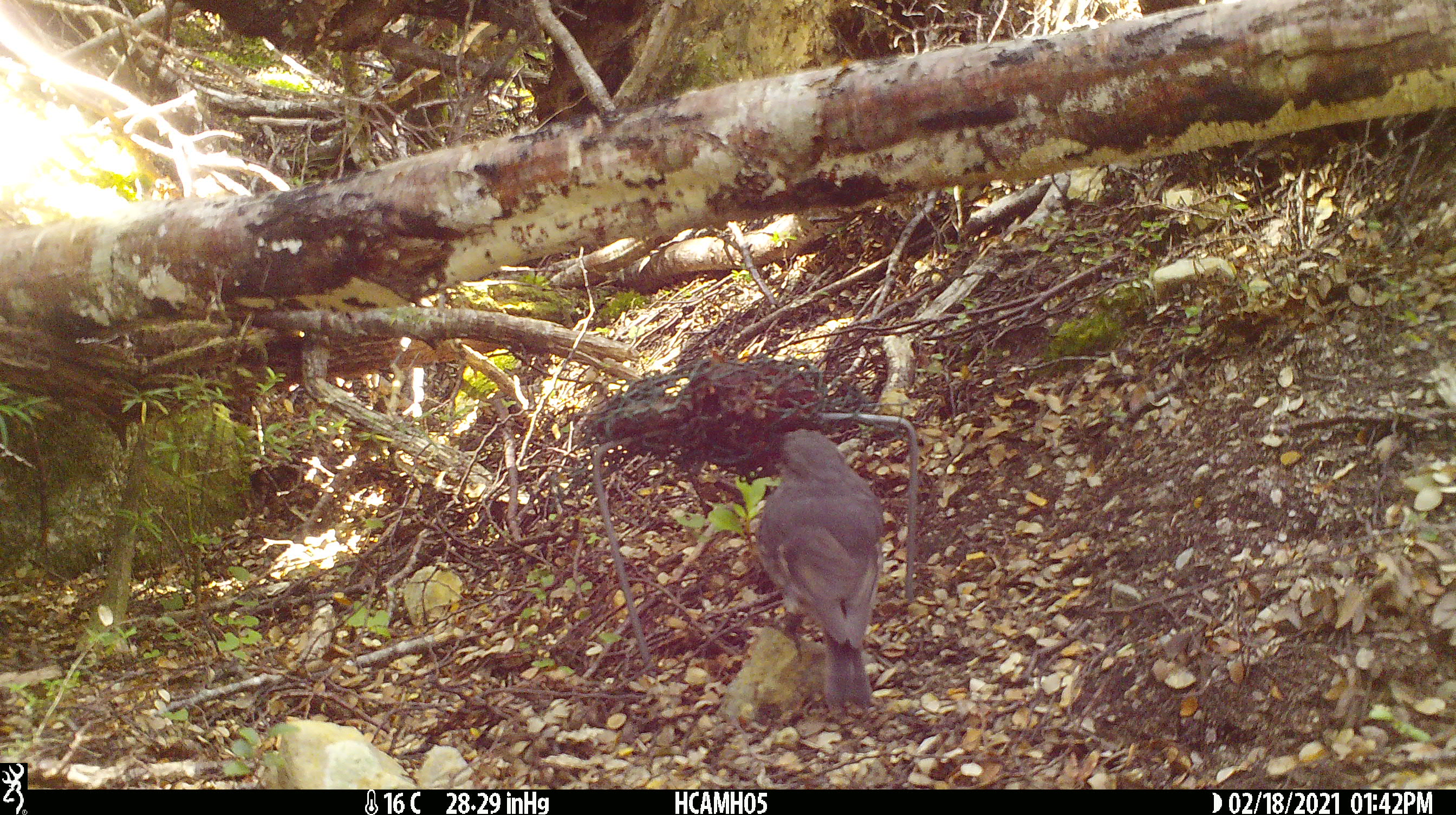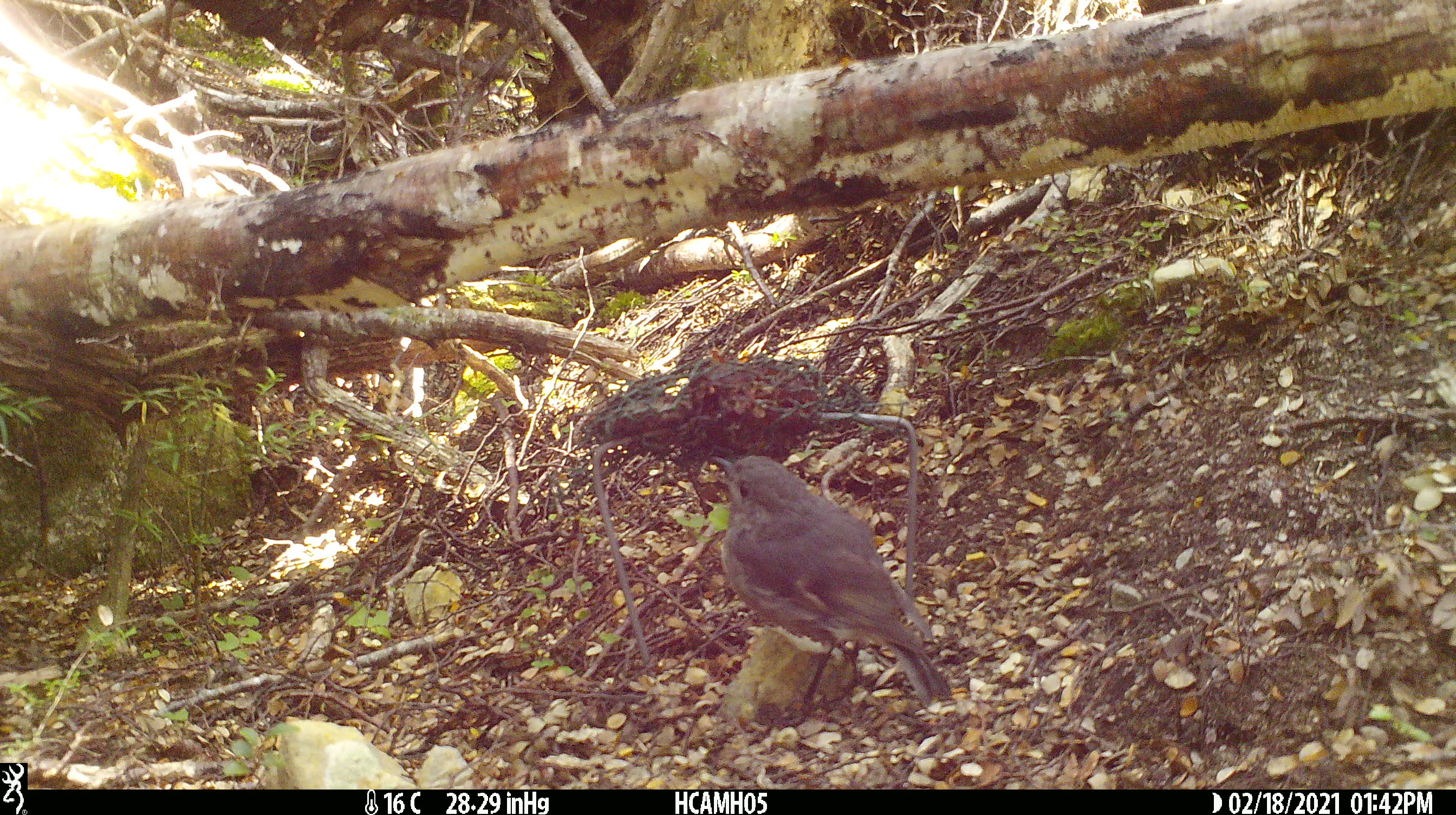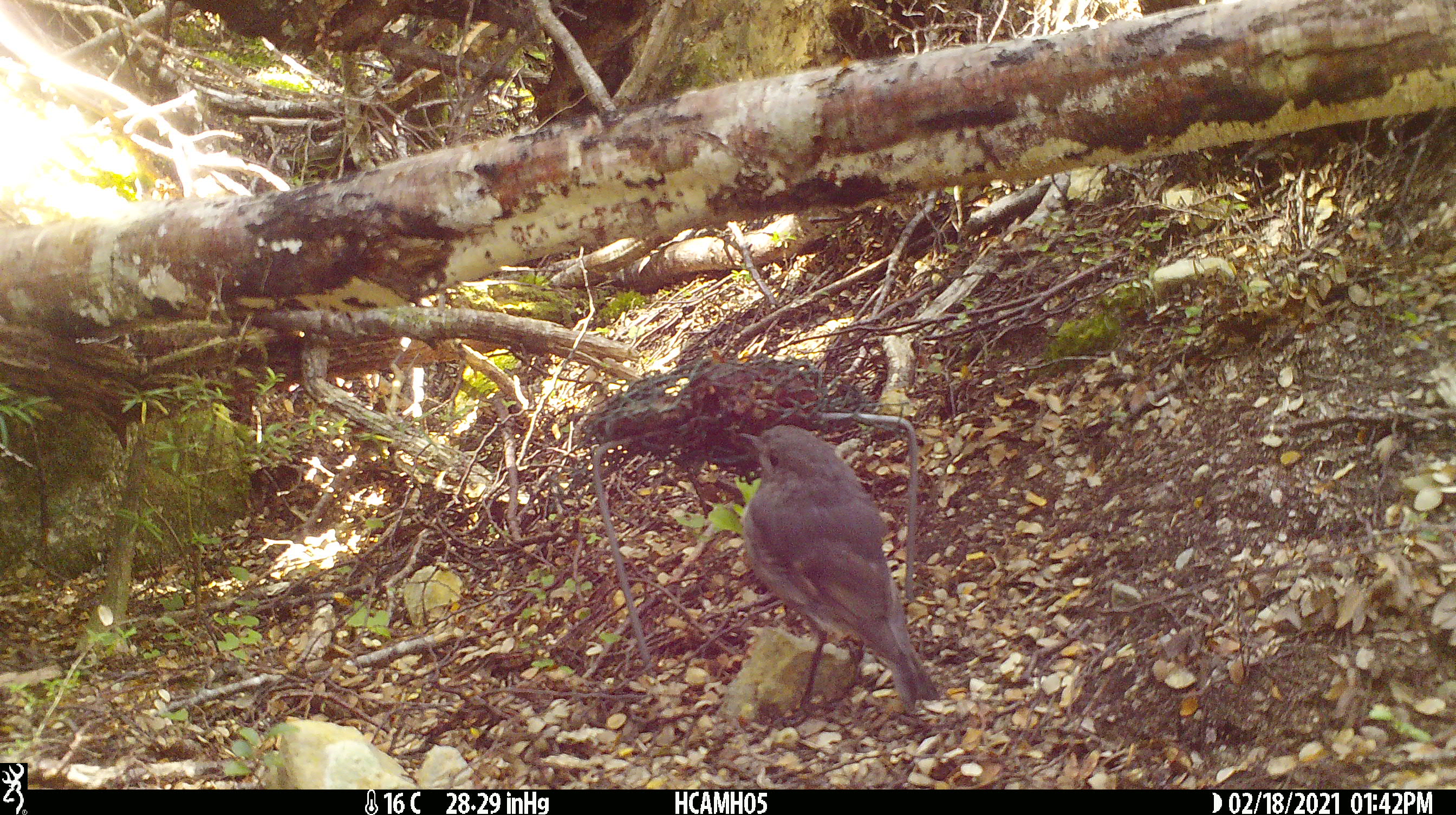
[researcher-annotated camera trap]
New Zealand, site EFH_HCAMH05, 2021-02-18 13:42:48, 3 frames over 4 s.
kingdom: Animalia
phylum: Chordata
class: Aves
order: Passeriformes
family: Petroicidae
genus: Petroica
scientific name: Petroica australis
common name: new zealand robin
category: robin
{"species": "robin (new zealand robin) (Petroica australis)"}